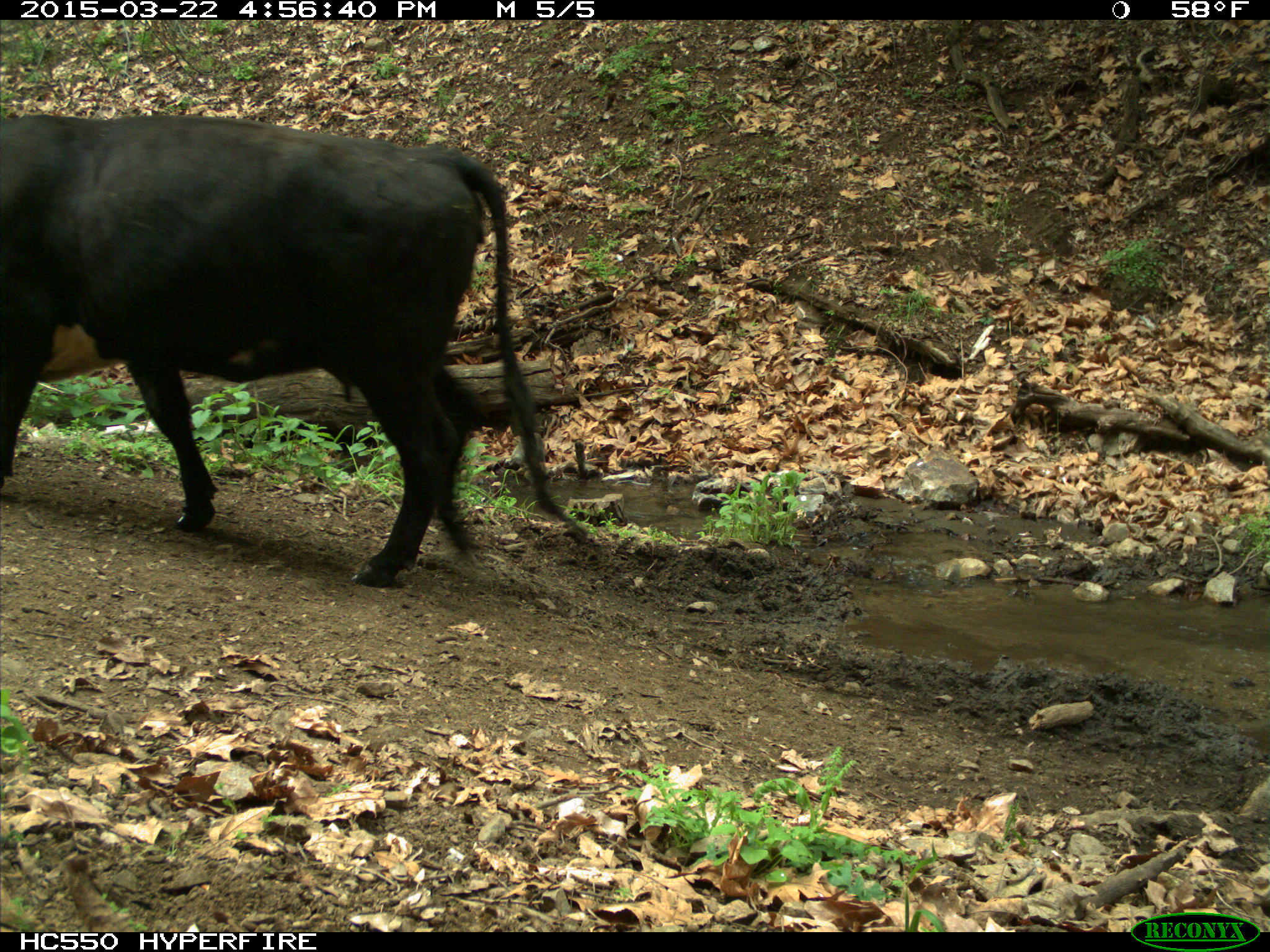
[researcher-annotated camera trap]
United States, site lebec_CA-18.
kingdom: Animalia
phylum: Chordata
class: Mammalia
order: Artiodactyla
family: Bovidae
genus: Bos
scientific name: Bos taurus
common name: domestic cow